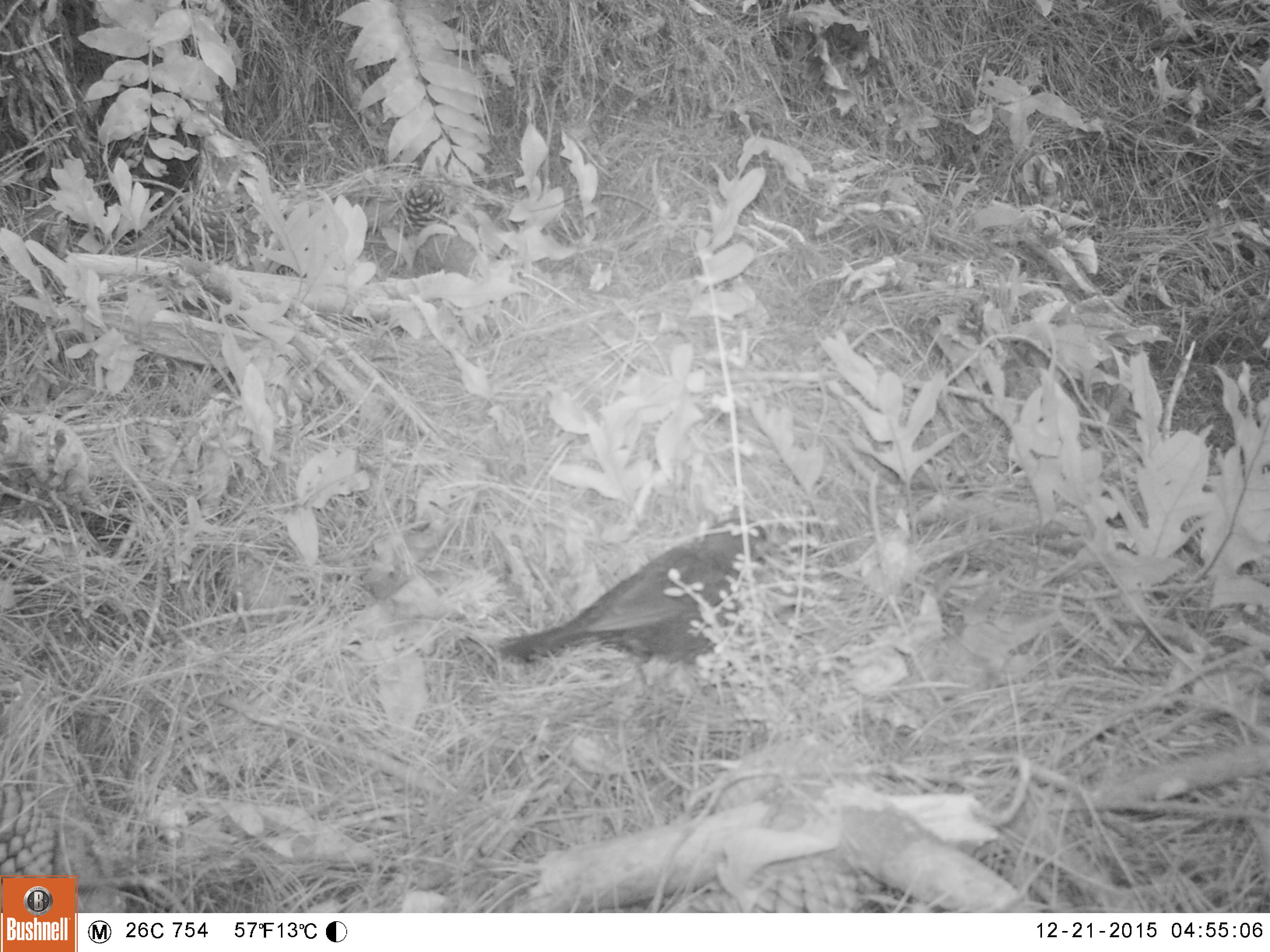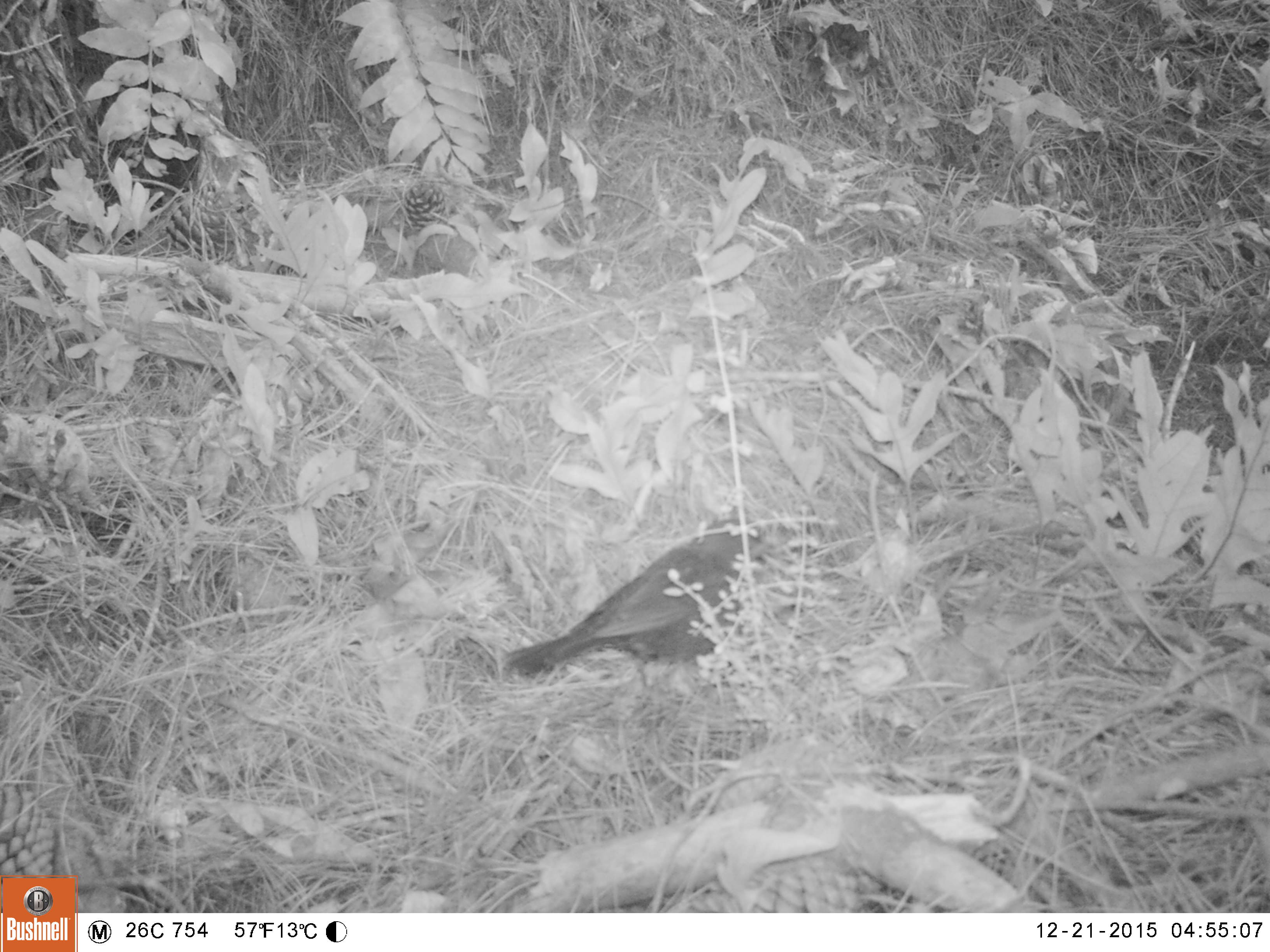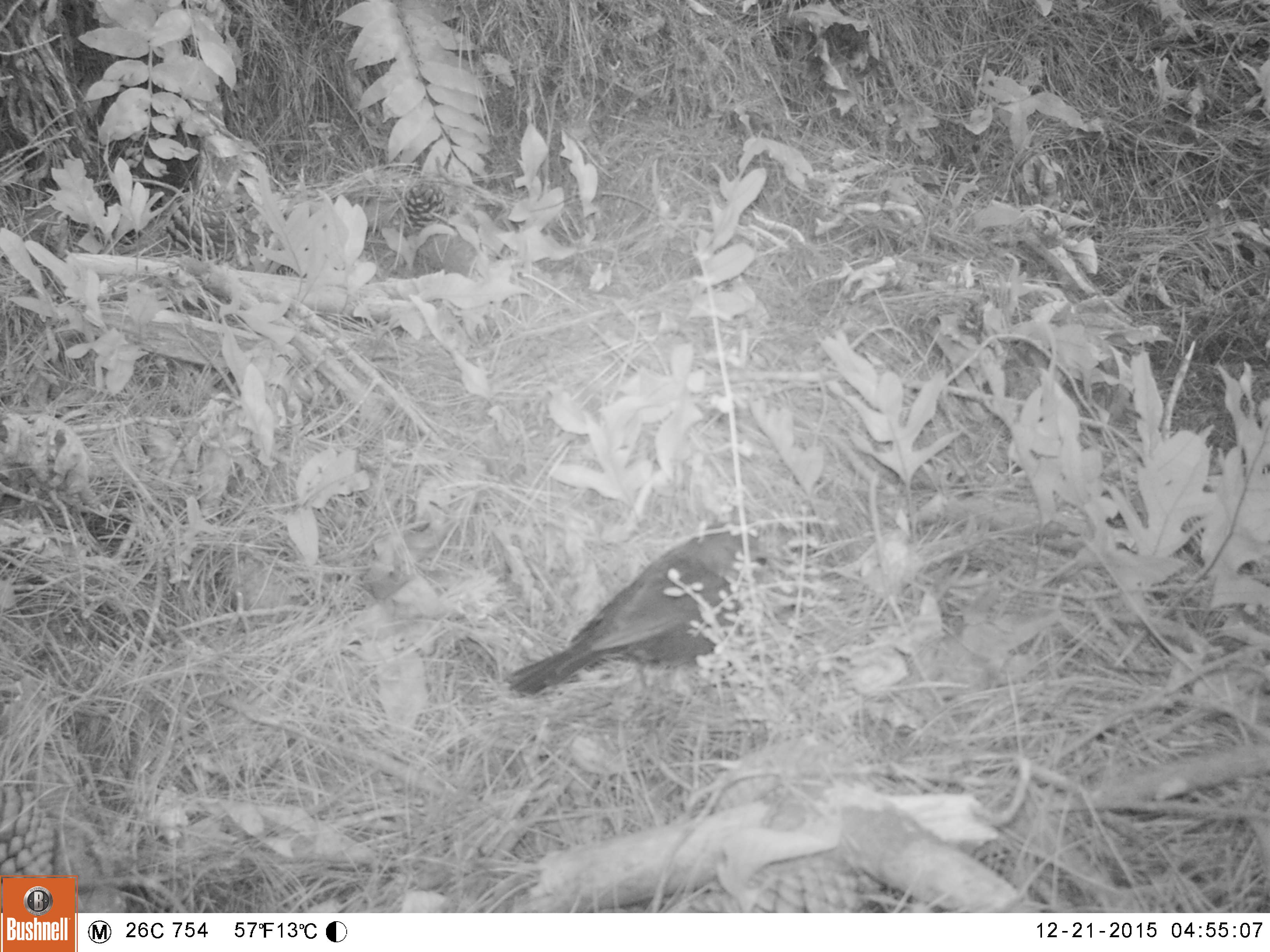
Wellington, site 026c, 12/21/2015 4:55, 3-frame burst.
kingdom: Animalia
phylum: Chordata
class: Aves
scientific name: Aves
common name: bird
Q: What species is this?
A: Bird (Aves).